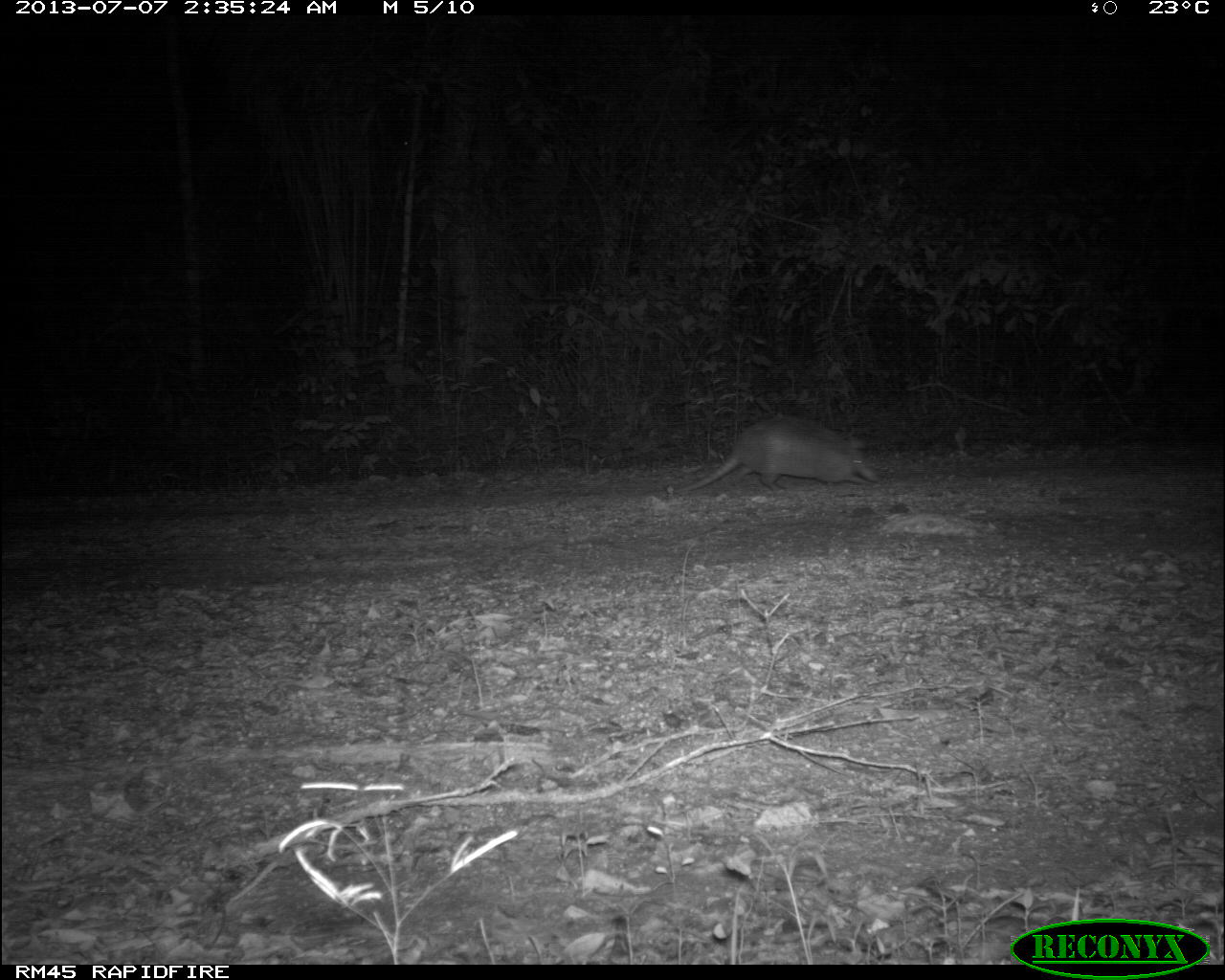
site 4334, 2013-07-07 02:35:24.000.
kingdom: Animalia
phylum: Chordata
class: Mammalia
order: Cingulata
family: Dasypodidae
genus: Dasypus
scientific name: Dasypus novemcinctus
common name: nine-banded armadillo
Dasypus novemcinctus (nine-banded armadillo), count 1.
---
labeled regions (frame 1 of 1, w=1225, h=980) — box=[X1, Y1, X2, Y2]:
dasypus novemcinctus: box=[676, 416, 879, 492]